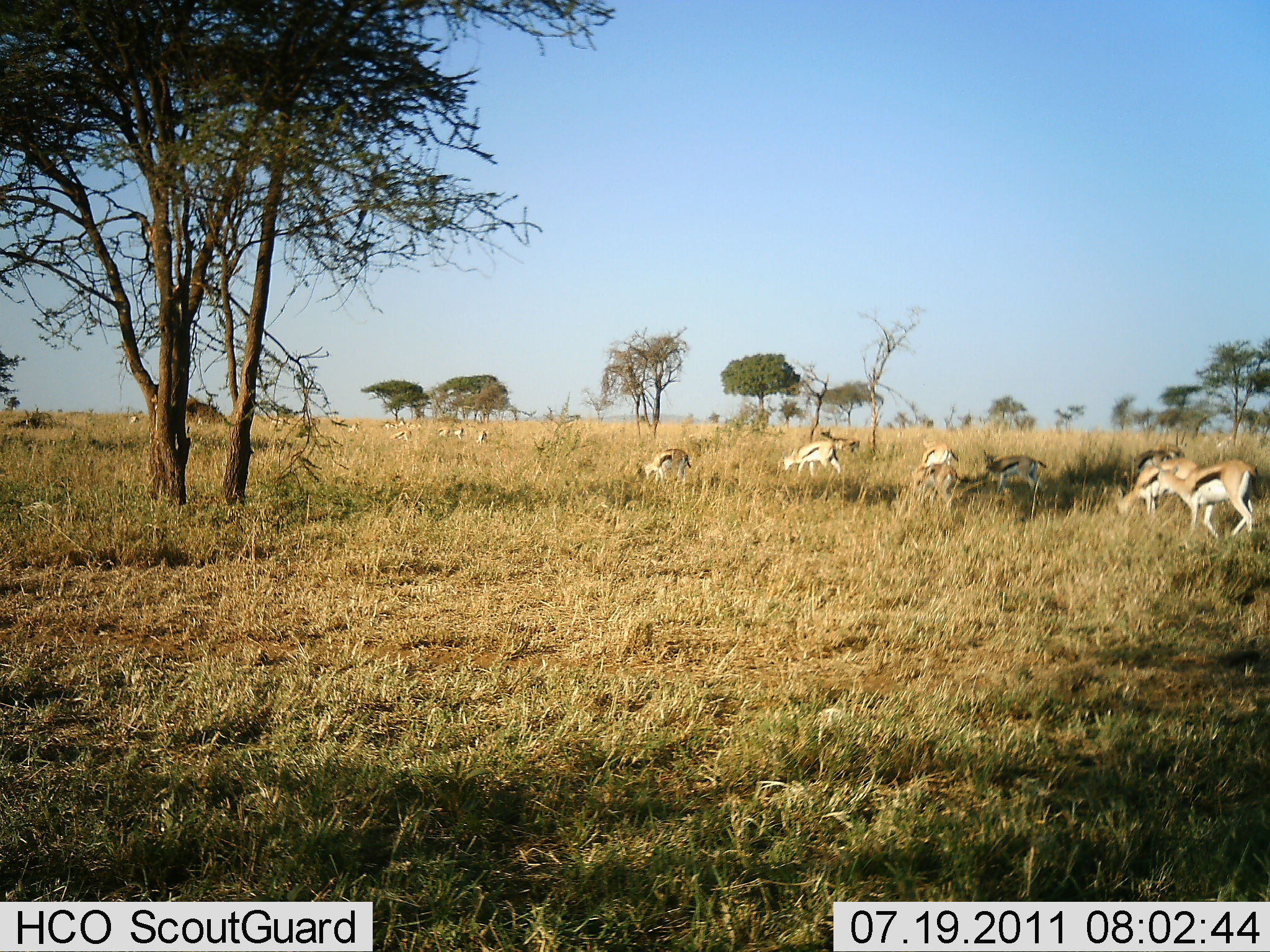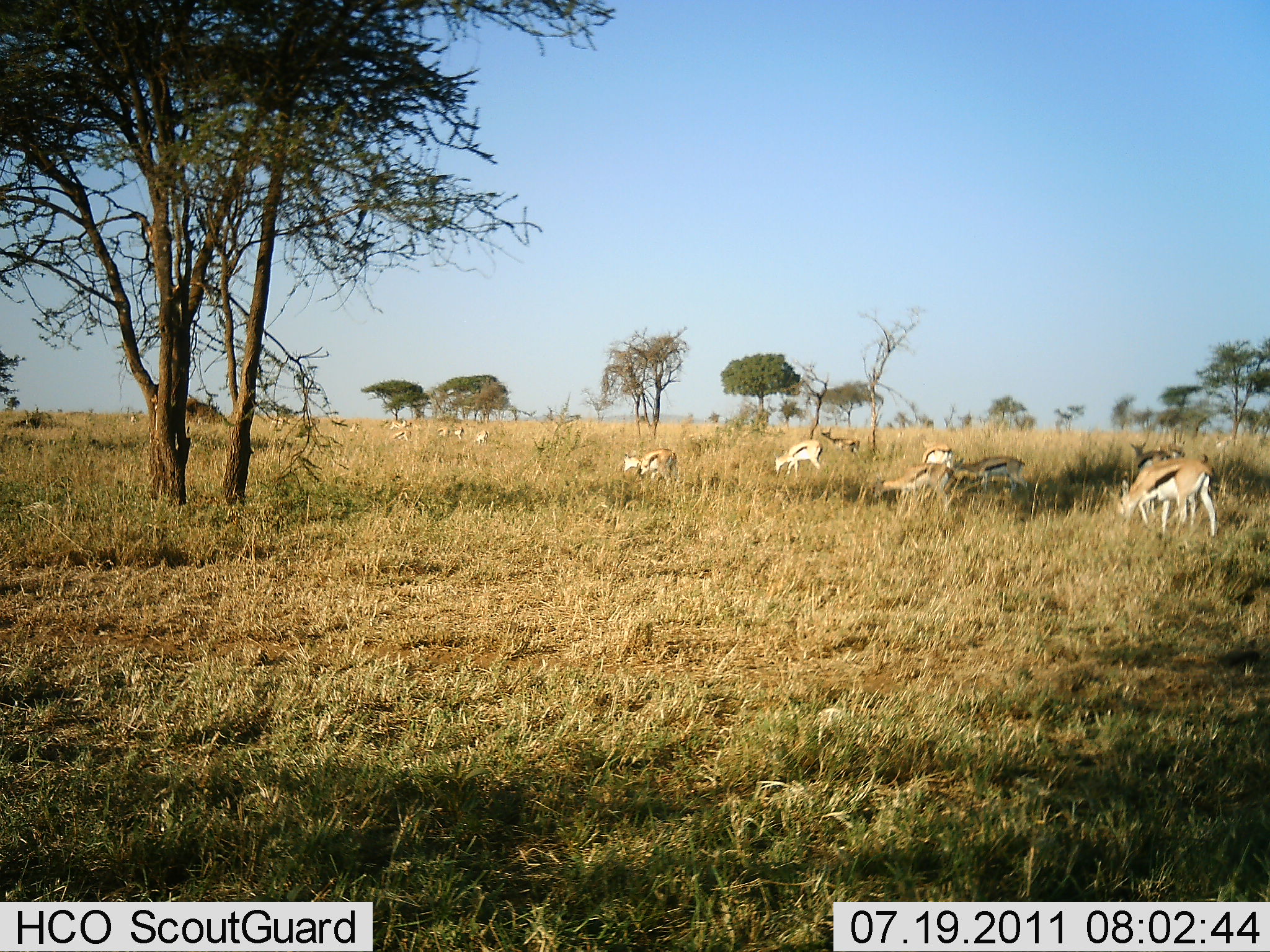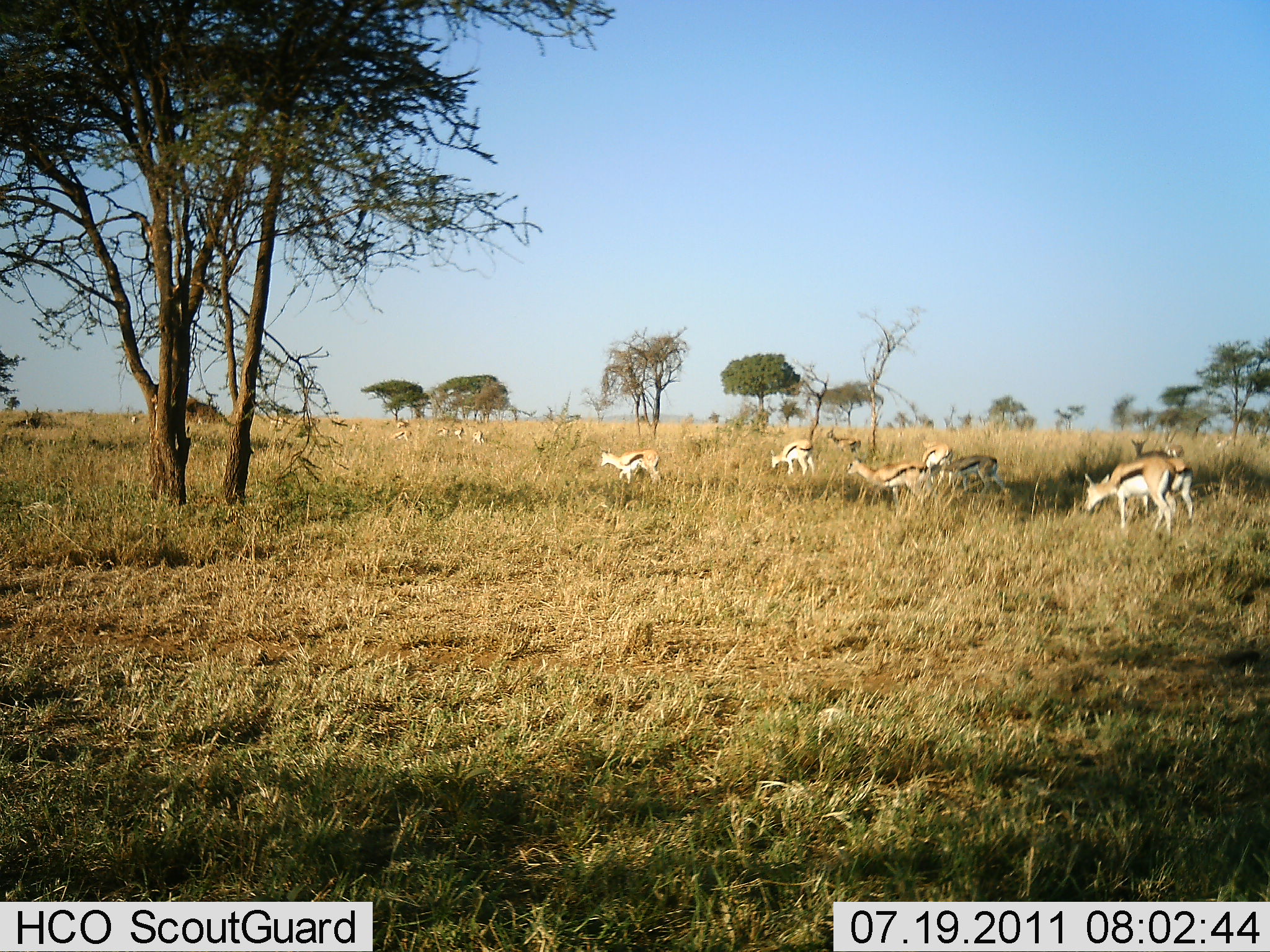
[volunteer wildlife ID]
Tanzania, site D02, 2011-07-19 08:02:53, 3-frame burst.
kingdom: Animalia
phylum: Chordata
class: Mammalia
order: Artiodactyla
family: Bovidae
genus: Eudorcas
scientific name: Eudorcas thomsonii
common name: thomson's gazelle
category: gazellethomsons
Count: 11-50.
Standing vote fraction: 36%.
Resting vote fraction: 0%.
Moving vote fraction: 91%.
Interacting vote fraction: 9%.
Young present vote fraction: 0%.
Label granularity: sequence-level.